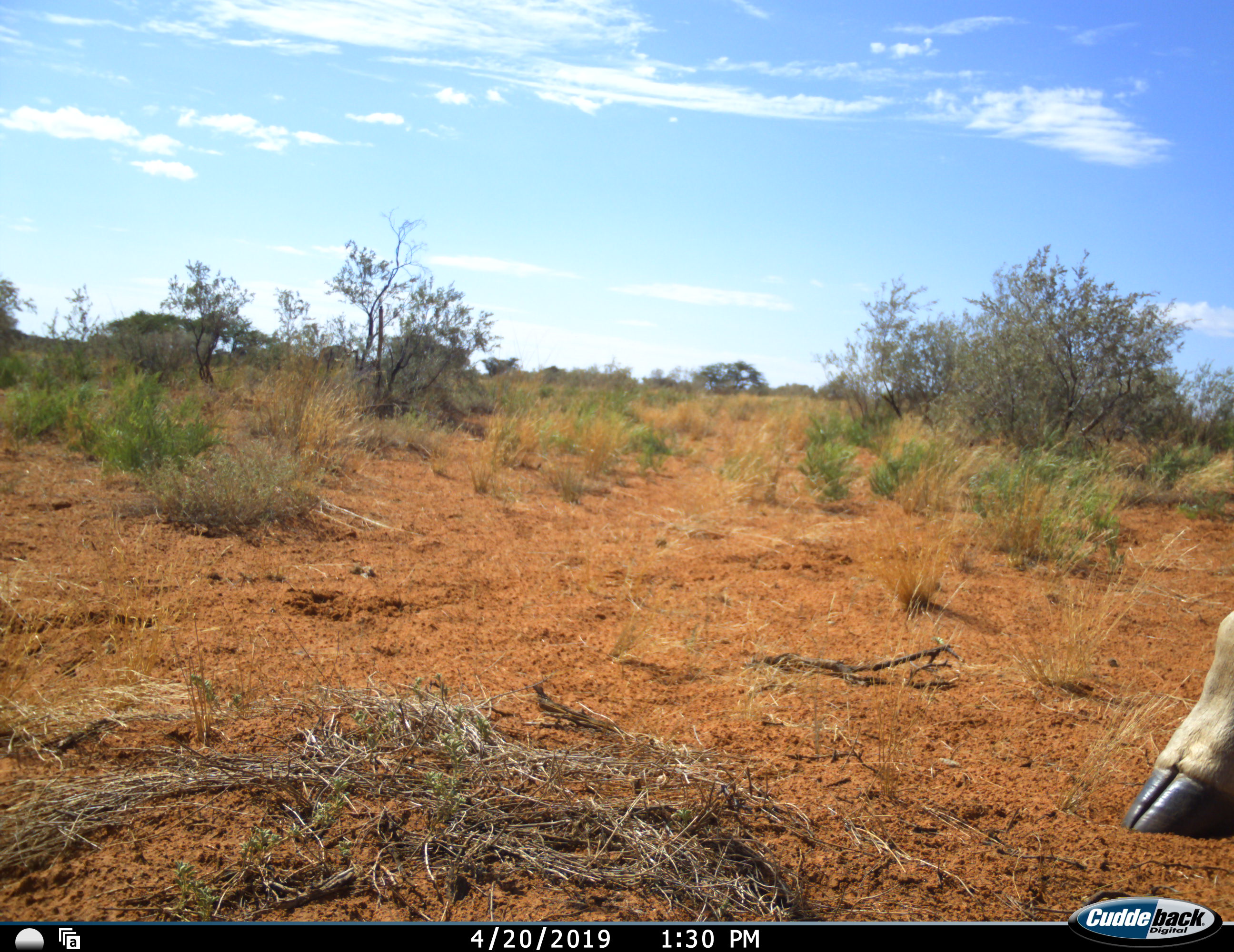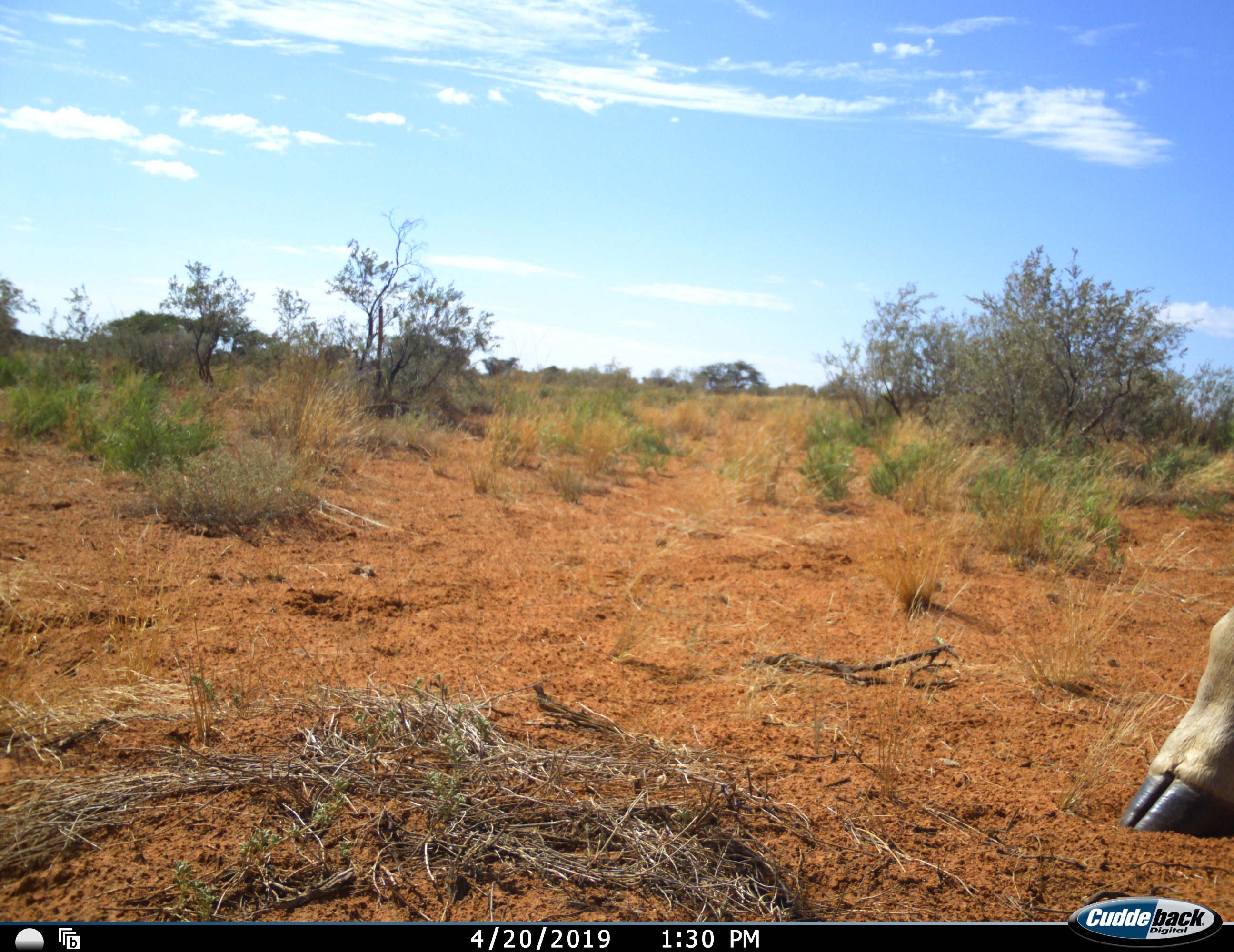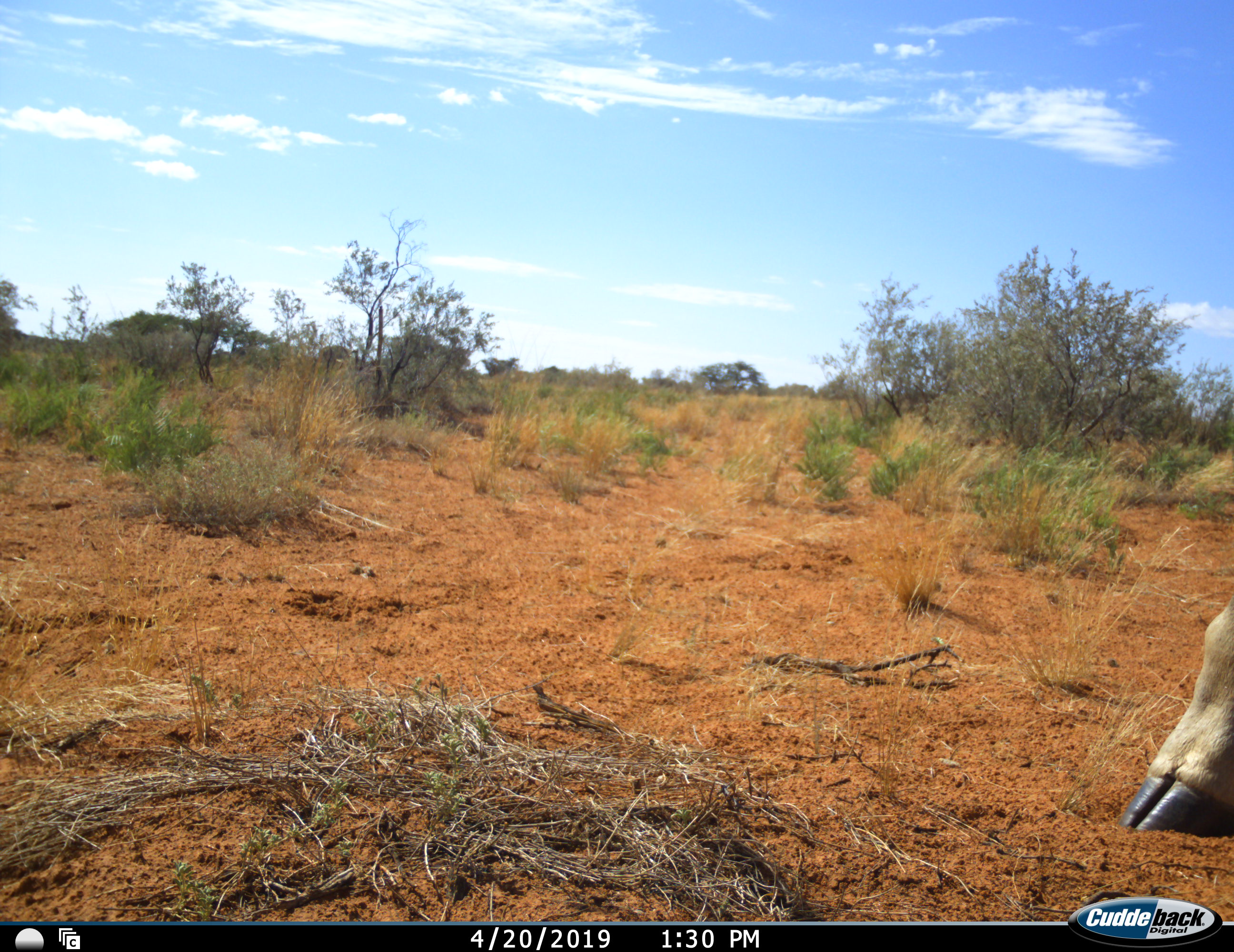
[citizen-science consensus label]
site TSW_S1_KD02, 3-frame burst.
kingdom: Animalia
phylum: Chordata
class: Mammalia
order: Artiodactyla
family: Giraffidae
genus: Giraffa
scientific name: Giraffa camelopardalis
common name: giraffe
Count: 1.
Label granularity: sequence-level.